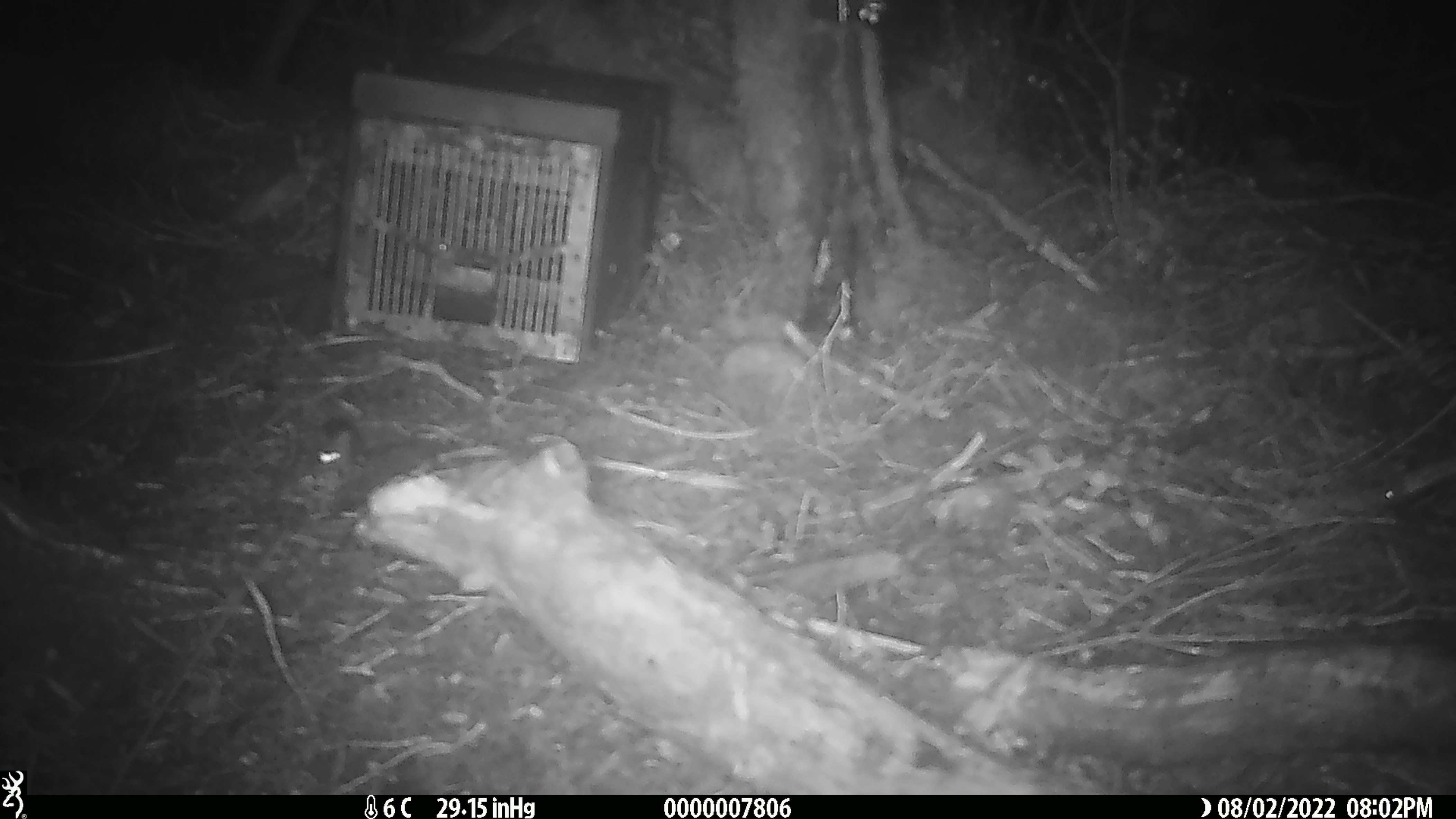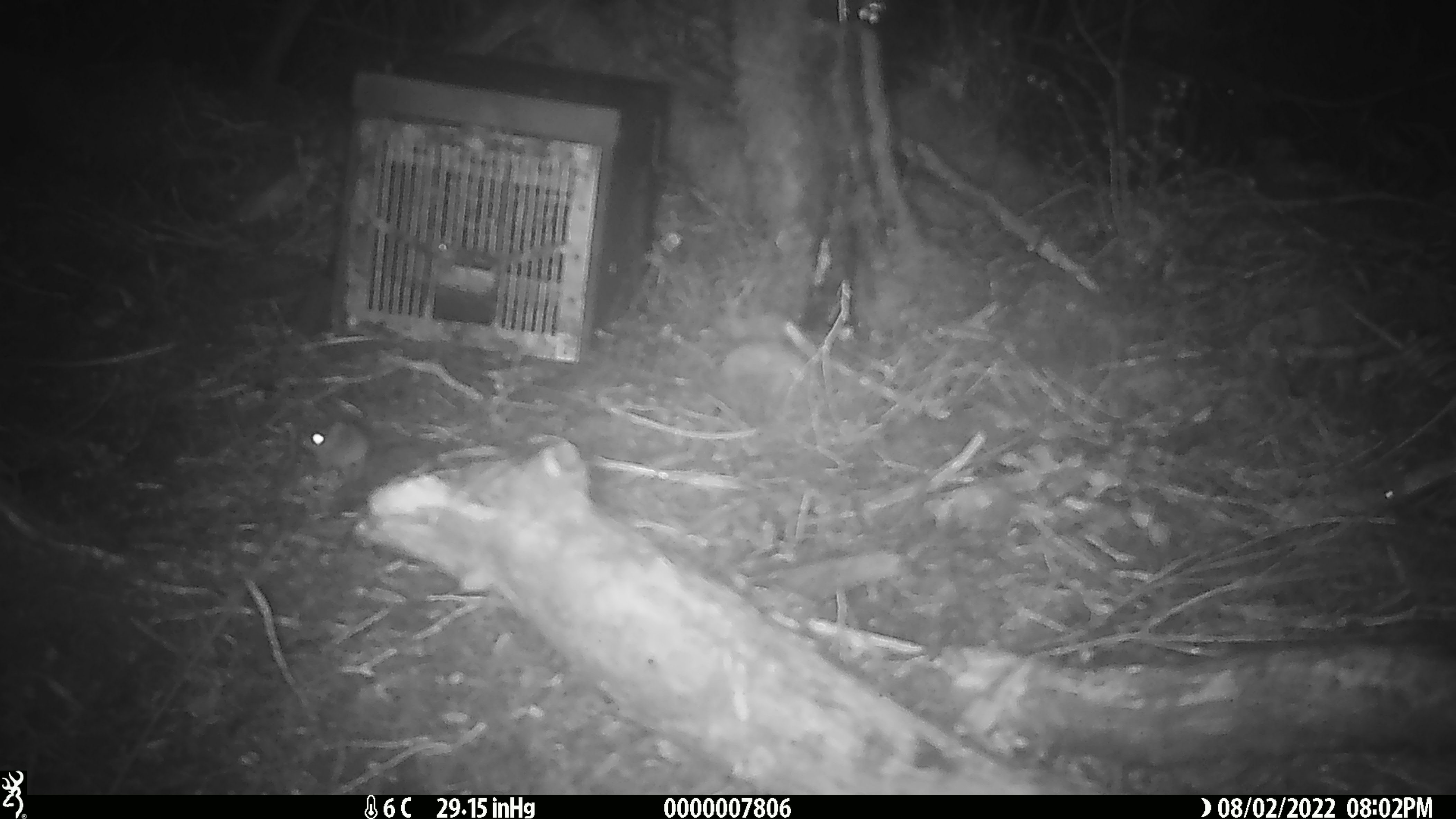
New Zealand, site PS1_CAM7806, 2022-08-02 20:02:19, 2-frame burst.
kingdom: Animalia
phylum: Chordata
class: Mammalia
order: Rodentia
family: Muridae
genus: Mus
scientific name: Mus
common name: mouse